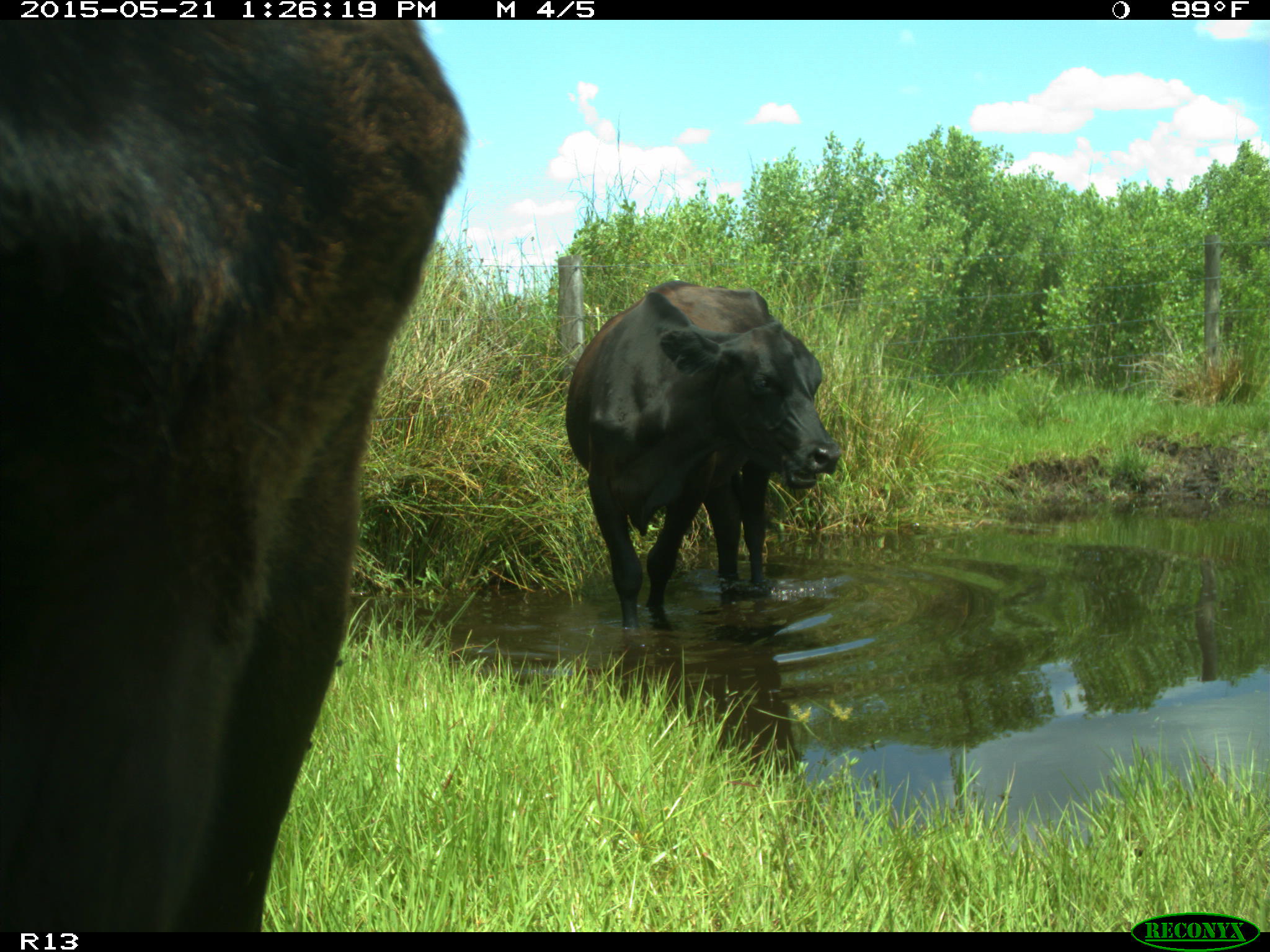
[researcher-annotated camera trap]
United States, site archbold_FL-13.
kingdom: Animalia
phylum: Chordata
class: Mammalia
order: Artiodactyla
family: Bovidae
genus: Bos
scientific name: Bos taurus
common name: domestic cow